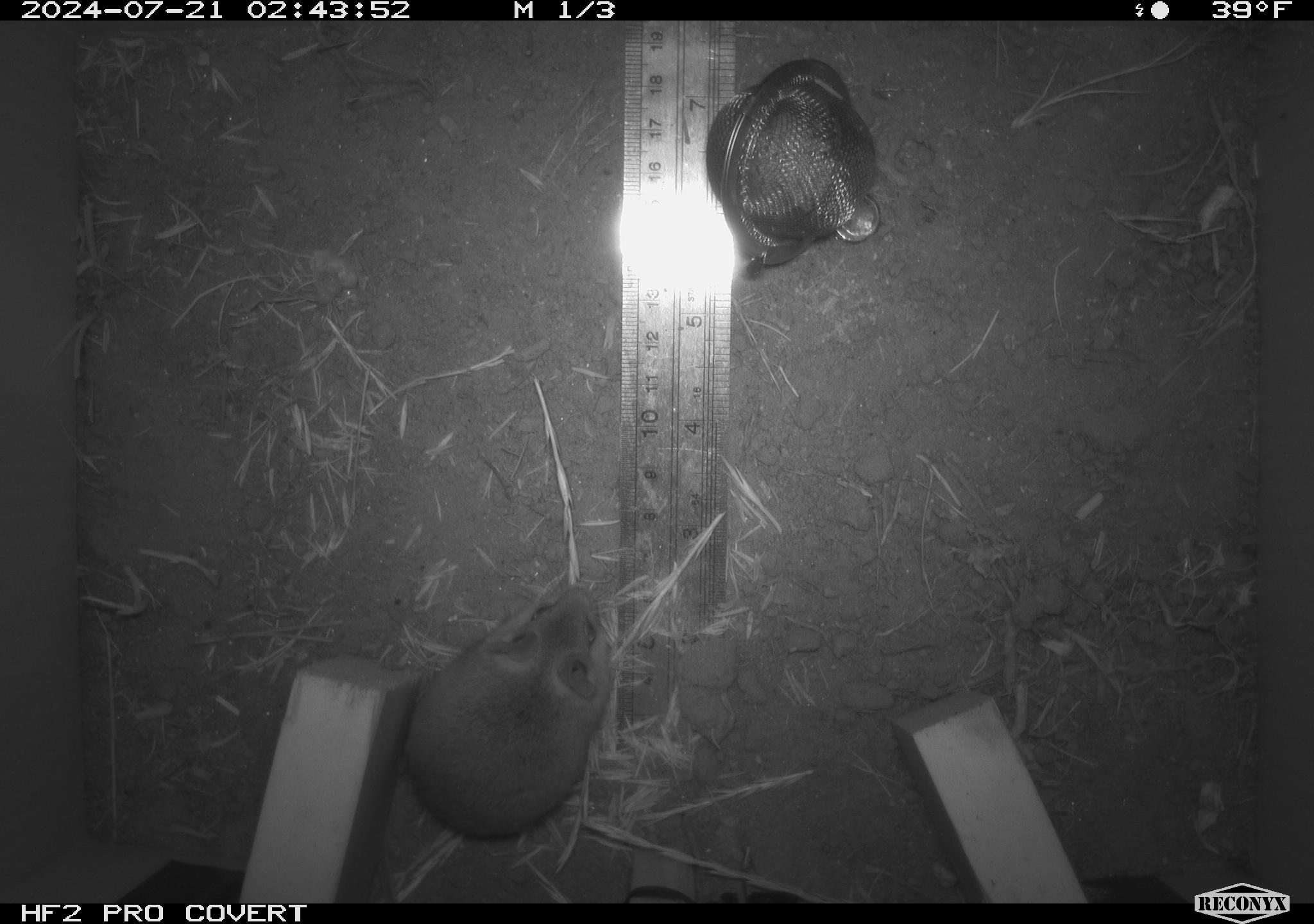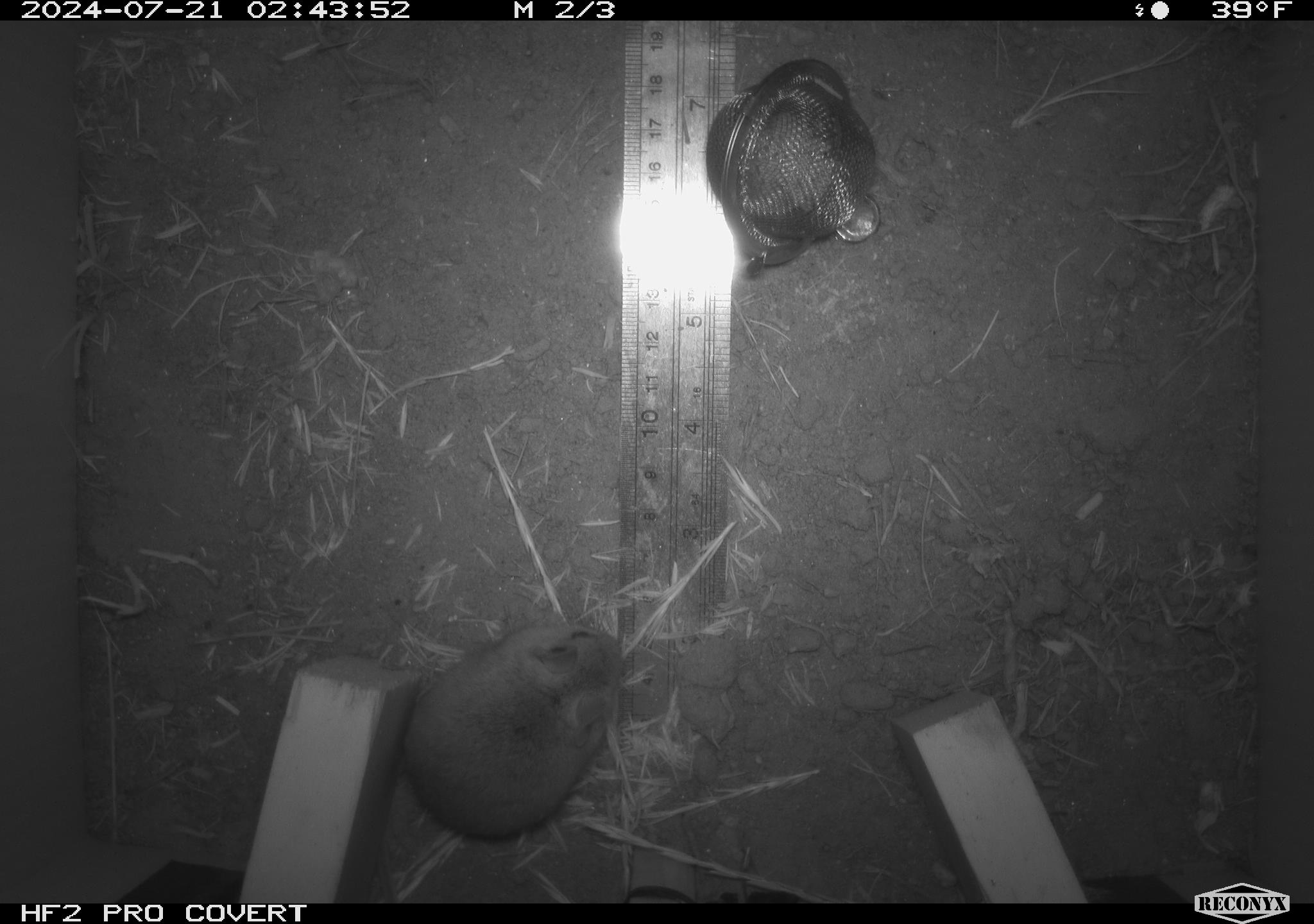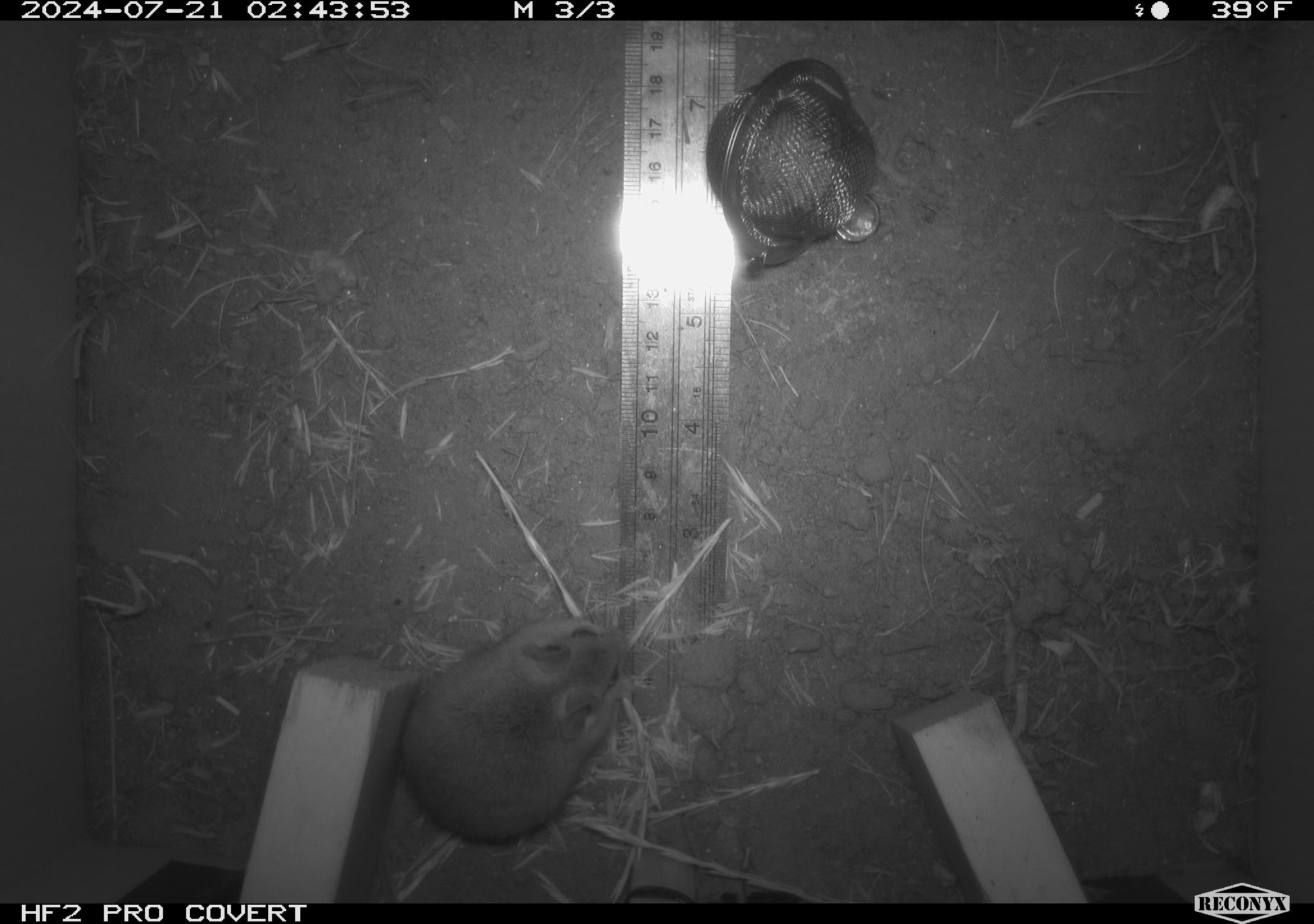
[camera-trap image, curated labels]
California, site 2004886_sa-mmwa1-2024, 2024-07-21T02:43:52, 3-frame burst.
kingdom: Animalia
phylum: Chordata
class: Mammalia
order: Rodentia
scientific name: Rodentia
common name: mouse species